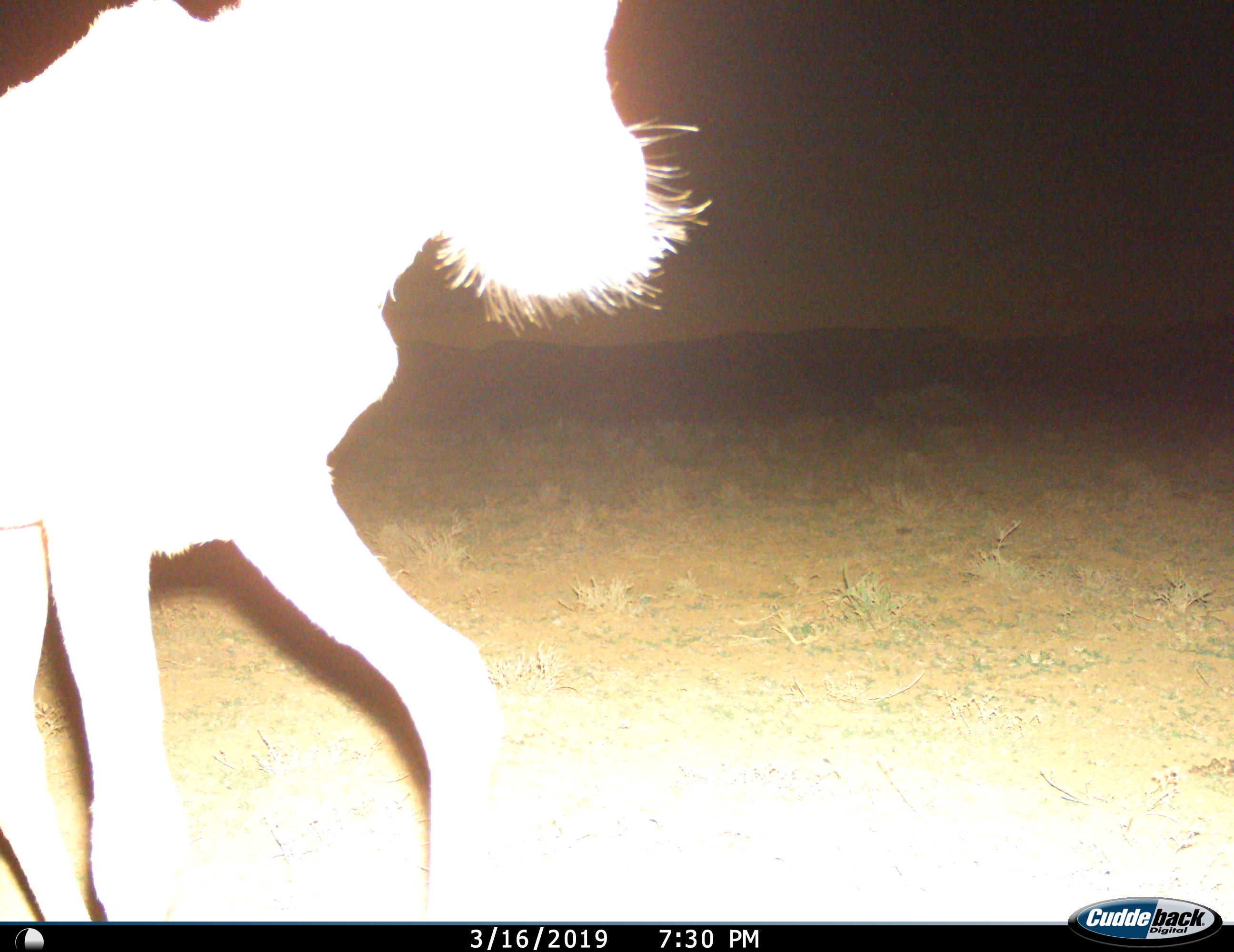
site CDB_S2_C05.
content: unidentified animal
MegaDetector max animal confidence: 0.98